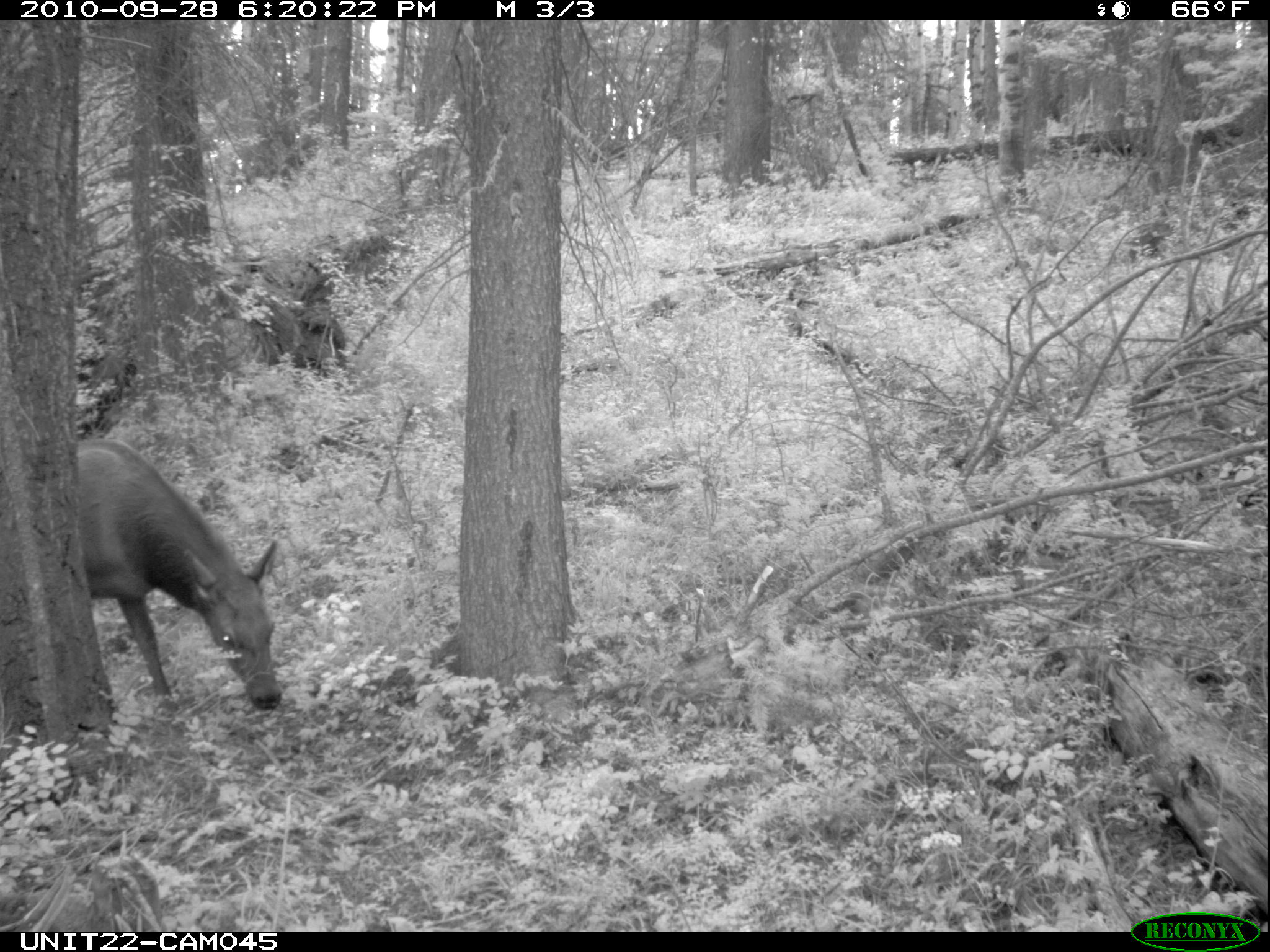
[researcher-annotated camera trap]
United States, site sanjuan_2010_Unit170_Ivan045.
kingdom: Animalia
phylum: Chordata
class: Mammalia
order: Artiodactyla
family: Cervidae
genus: Cervus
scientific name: Cervus elaphus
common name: red deer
Cervus elaphus (red deer).